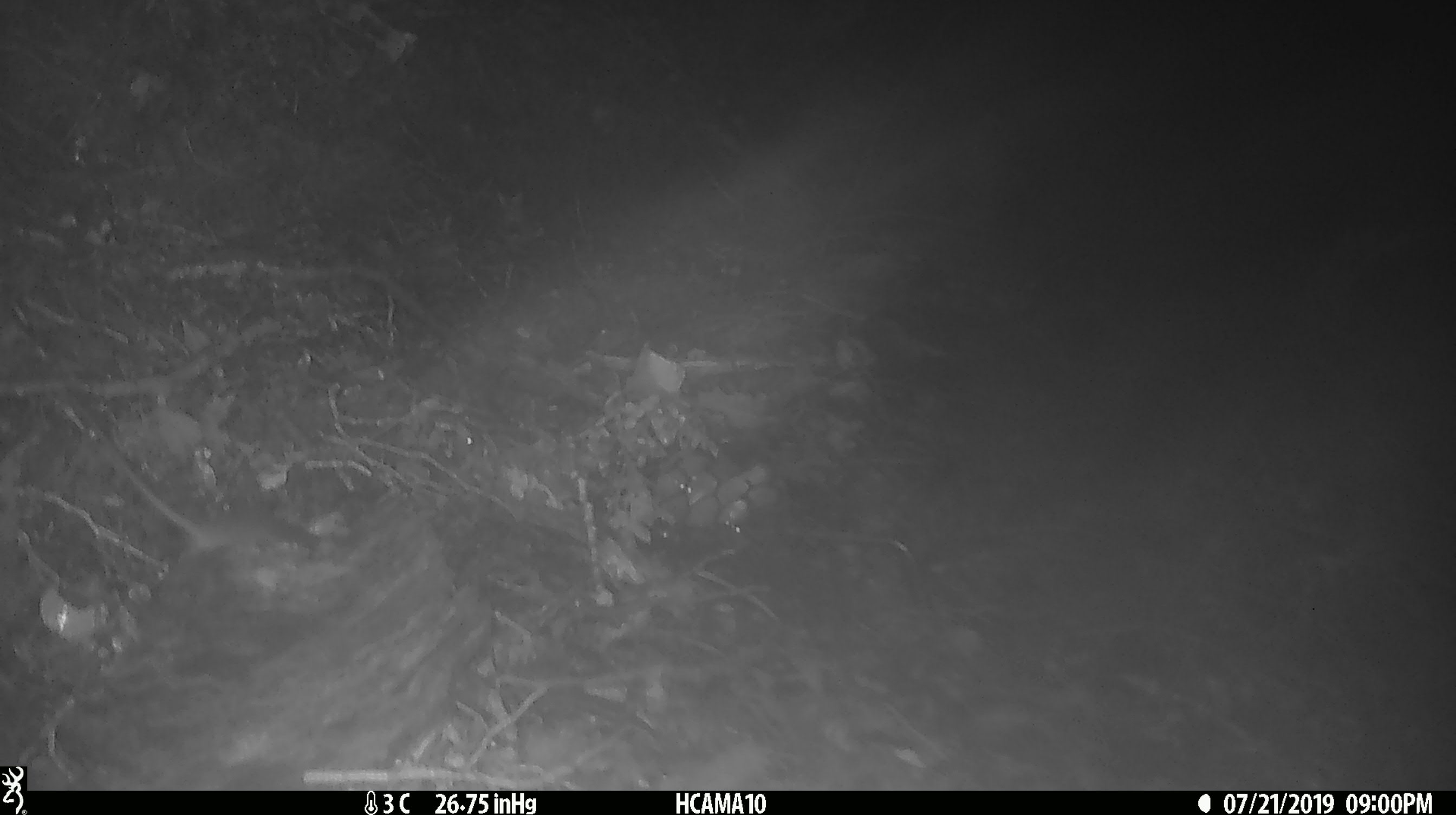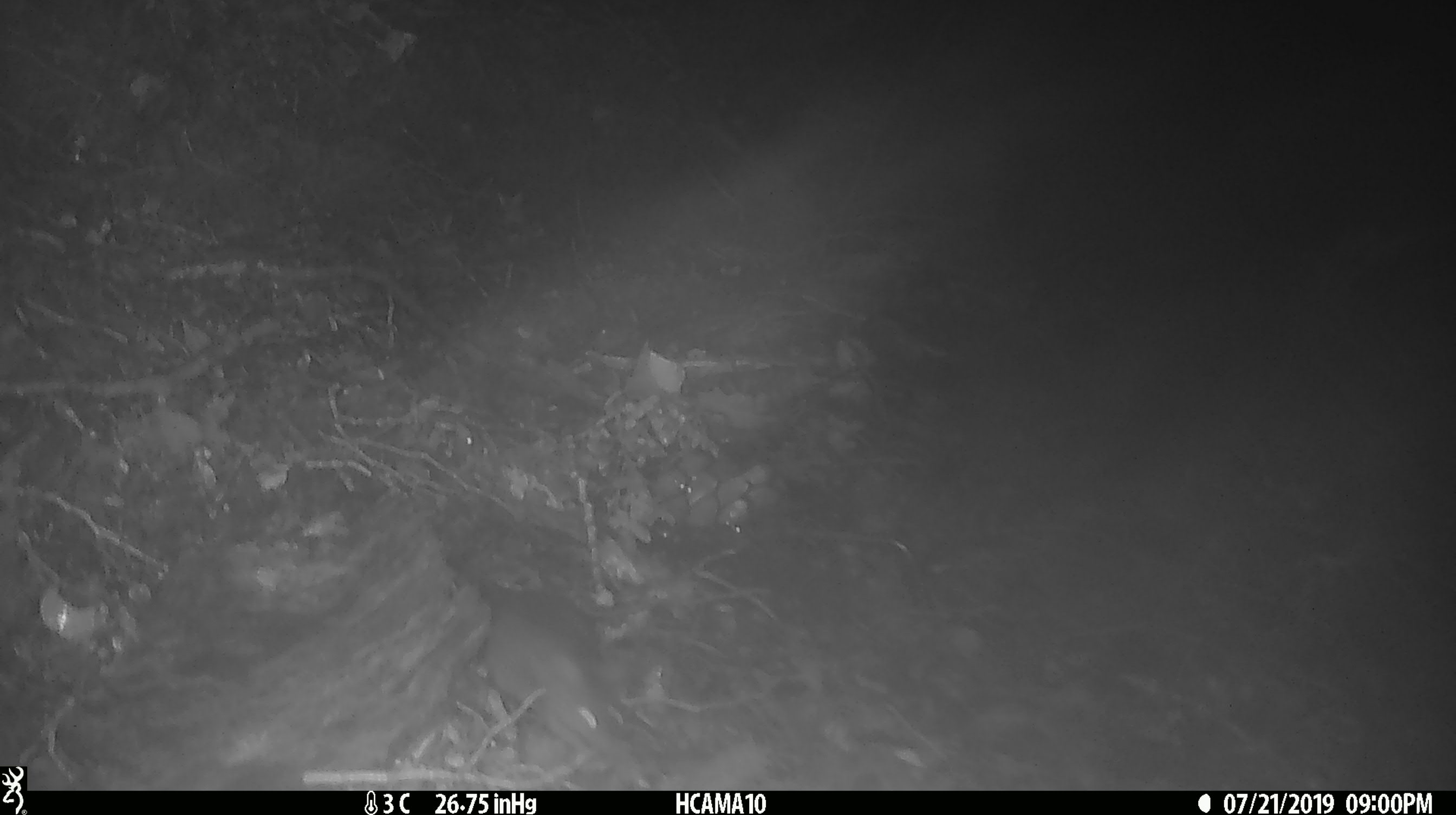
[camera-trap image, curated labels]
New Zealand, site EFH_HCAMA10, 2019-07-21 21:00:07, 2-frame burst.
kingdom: Animalia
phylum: Chordata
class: Mammalia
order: Rodentia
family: Muridae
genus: Mus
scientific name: Mus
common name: mouse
Mouse (Mus).